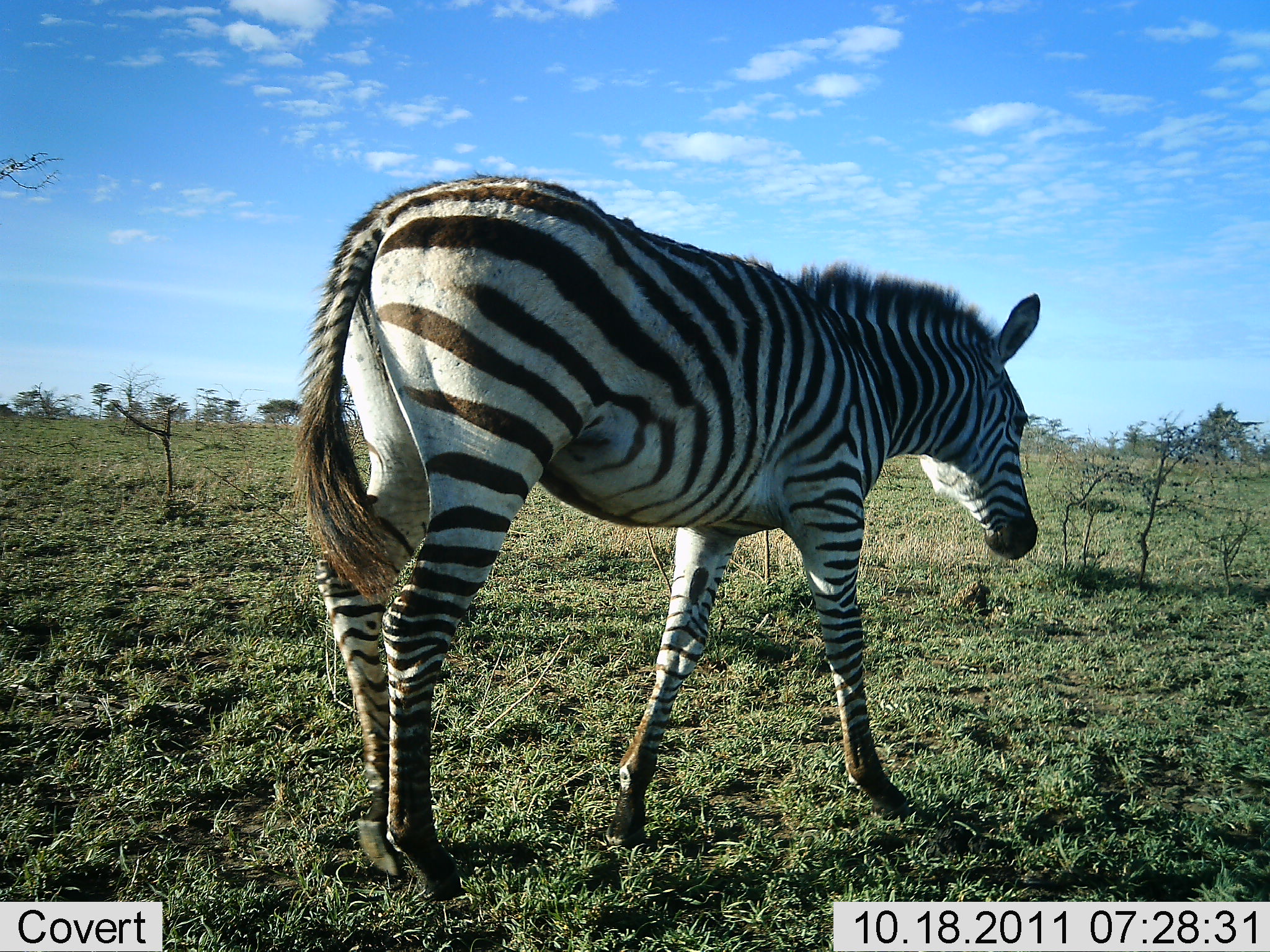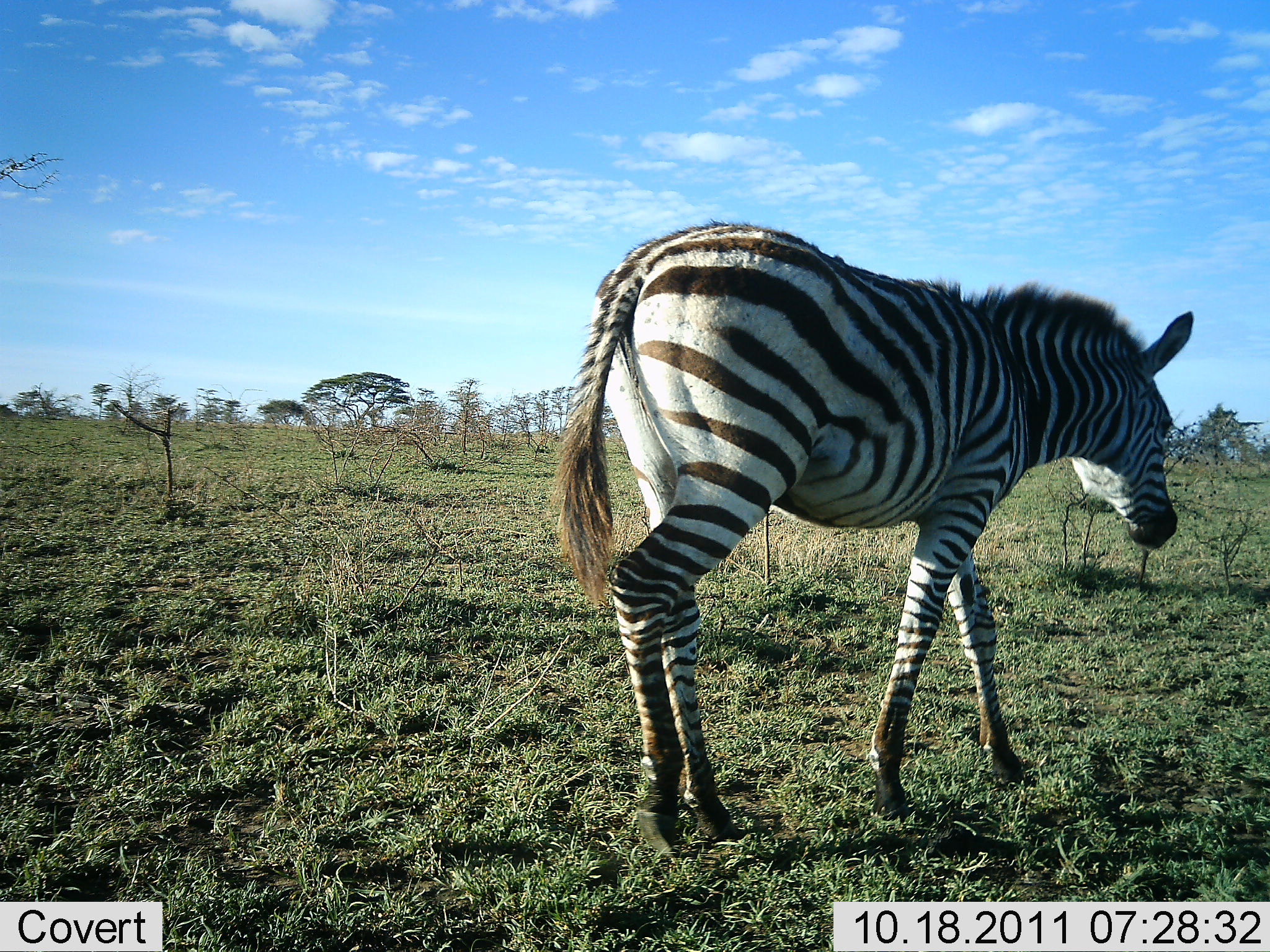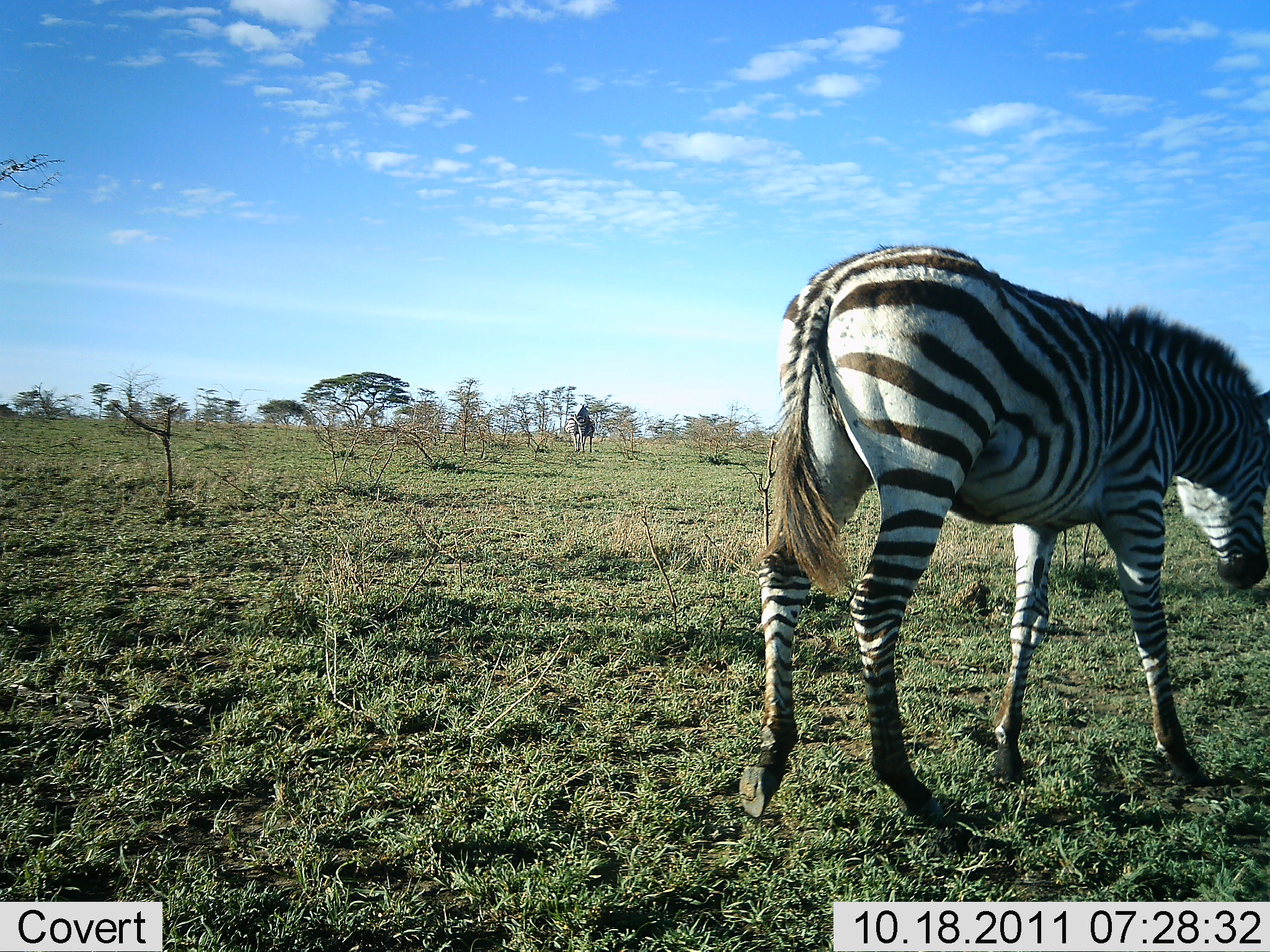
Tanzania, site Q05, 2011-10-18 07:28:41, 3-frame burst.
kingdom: Animalia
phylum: Chordata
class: Mammalia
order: Perissodactyla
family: Equidae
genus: Equus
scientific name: Equus quagga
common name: plains zebra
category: zebra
Zebra (plains zebra) (Equus quagga), count 1. Behavior (volunteer vote fractions): standing 38%, resting 0%, moving 77%, interacting 0%. Young present (vote fraction): 0%. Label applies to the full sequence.